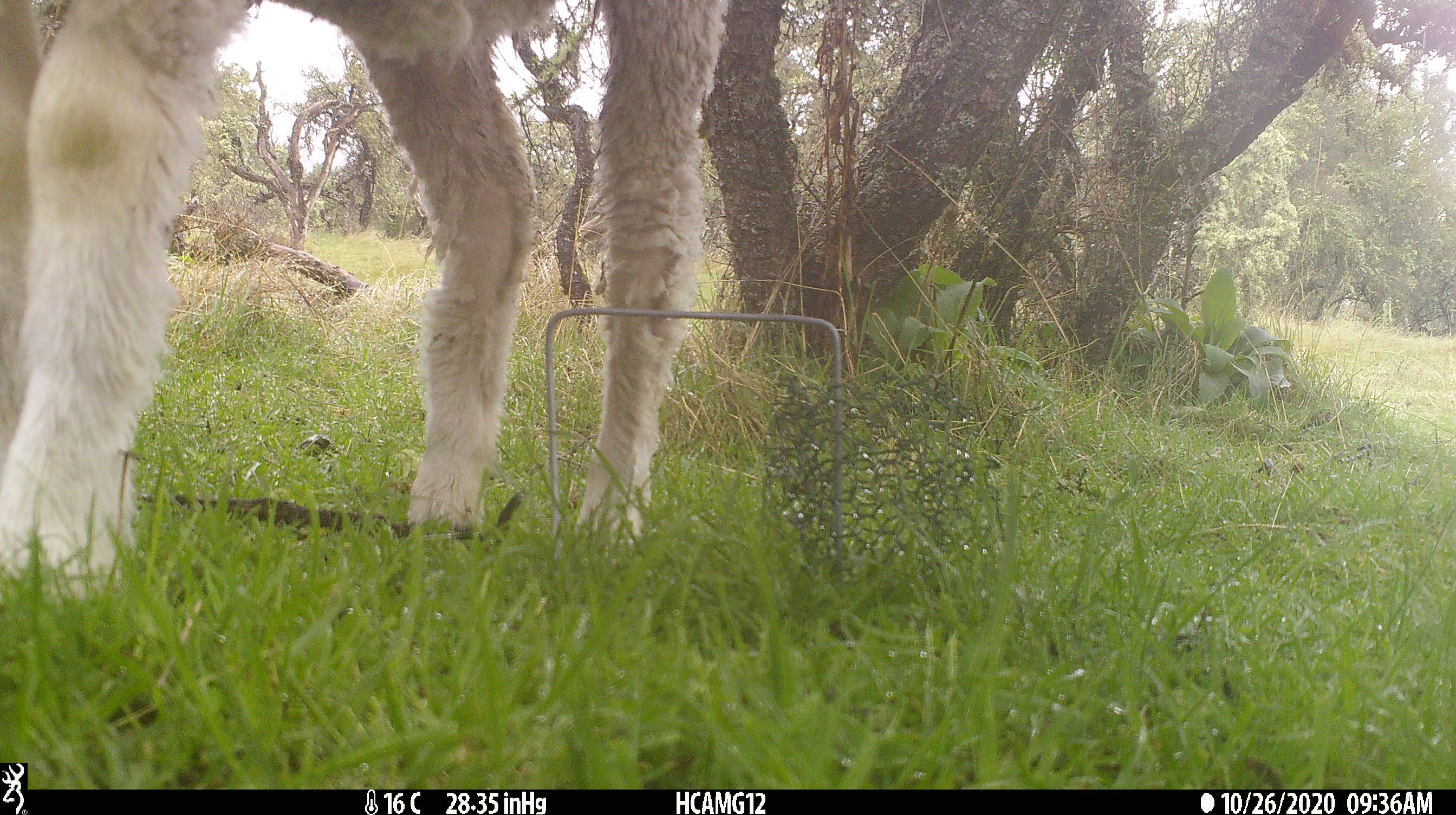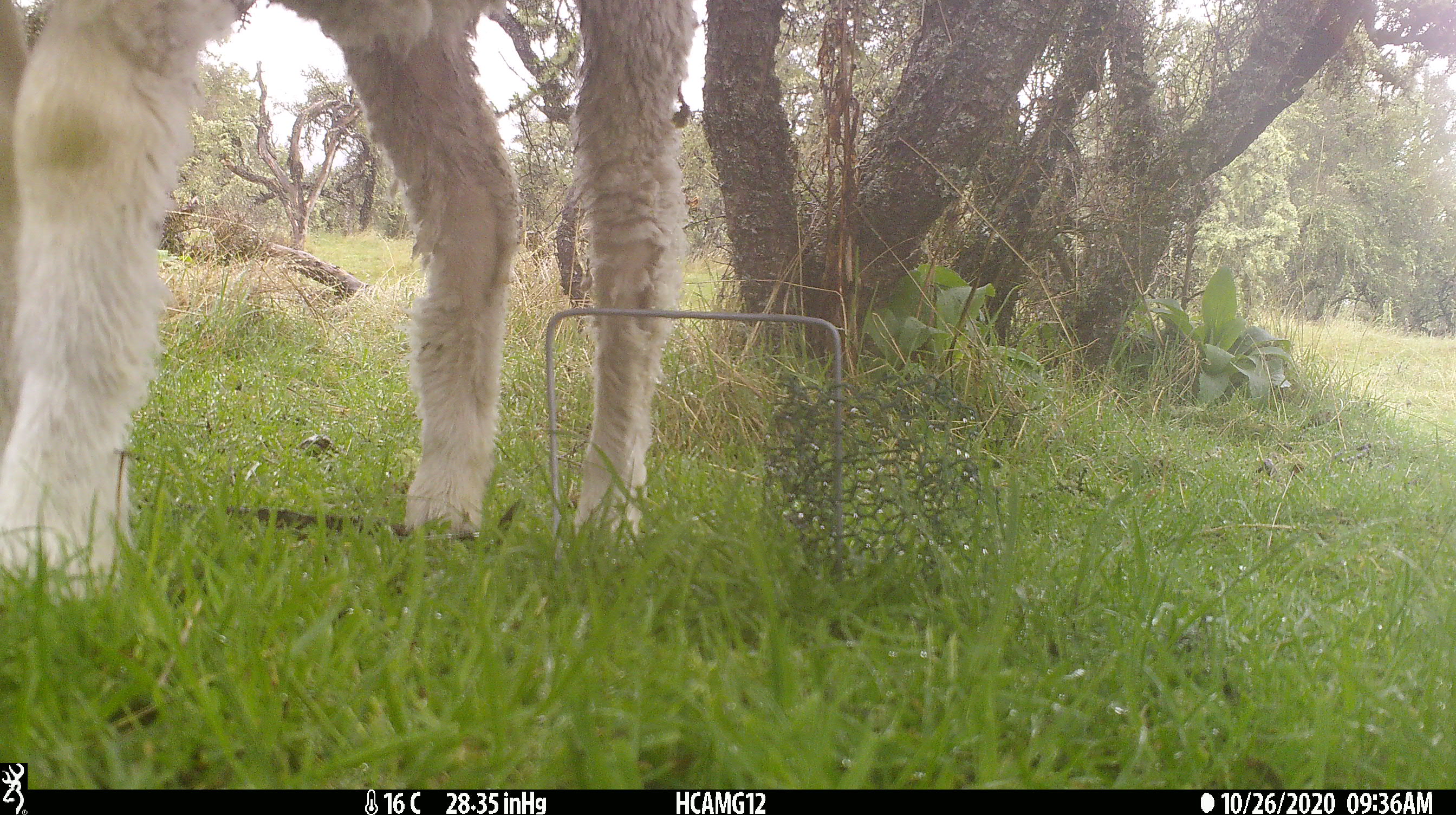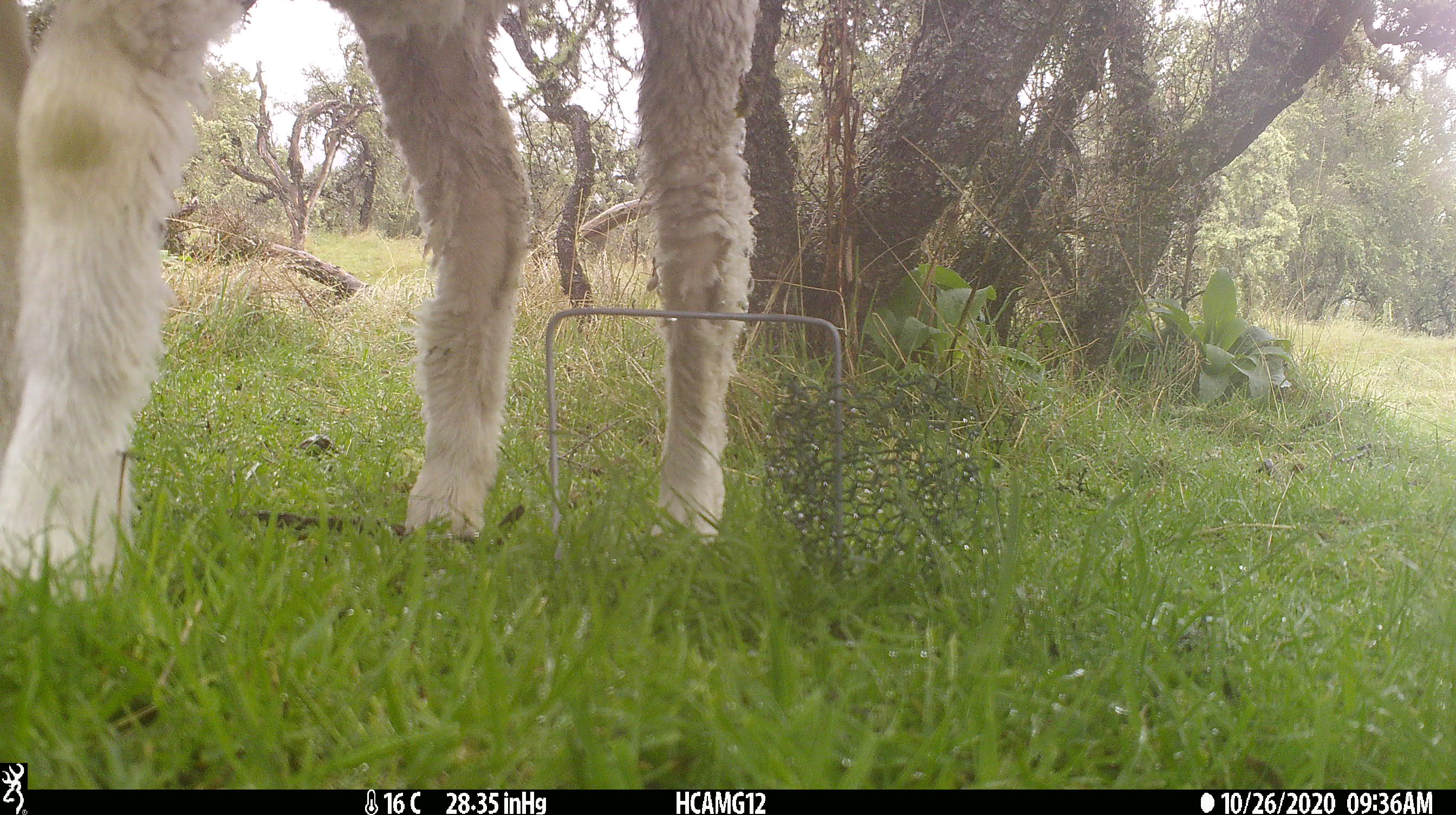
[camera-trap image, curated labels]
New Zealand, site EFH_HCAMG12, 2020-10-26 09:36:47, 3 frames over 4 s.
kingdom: Animalia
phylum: Chordata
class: Mammalia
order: Artiodactyla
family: Bovidae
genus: Ovis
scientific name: Ovis aries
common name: domestic sheep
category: sheep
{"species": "sheep (domestic sheep) (Ovis aries)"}